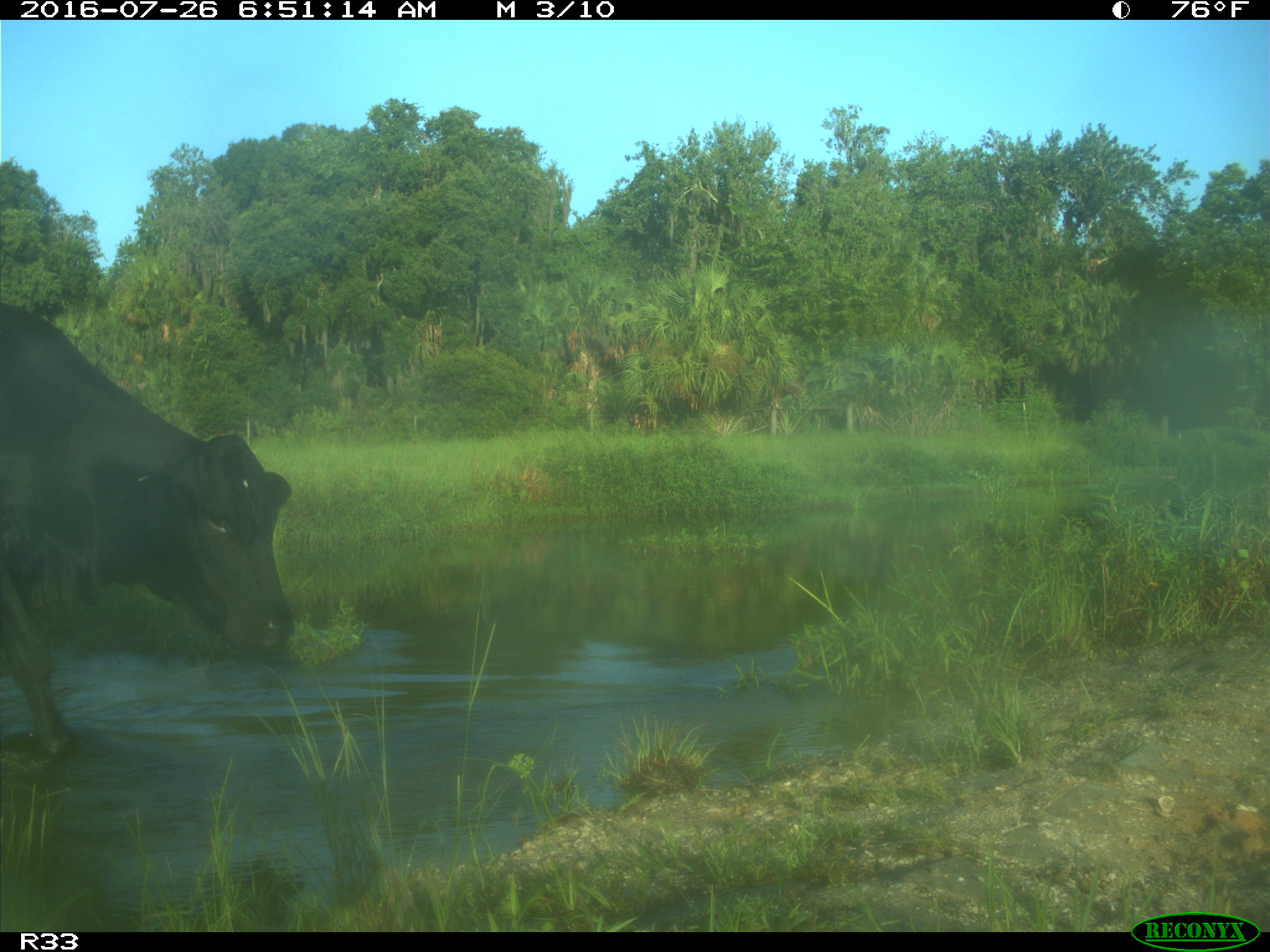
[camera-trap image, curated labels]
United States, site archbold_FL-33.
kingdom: Animalia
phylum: Chordata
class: Mammalia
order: Artiodactyla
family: Bovidae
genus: Bos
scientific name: Bos taurus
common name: domestic cow